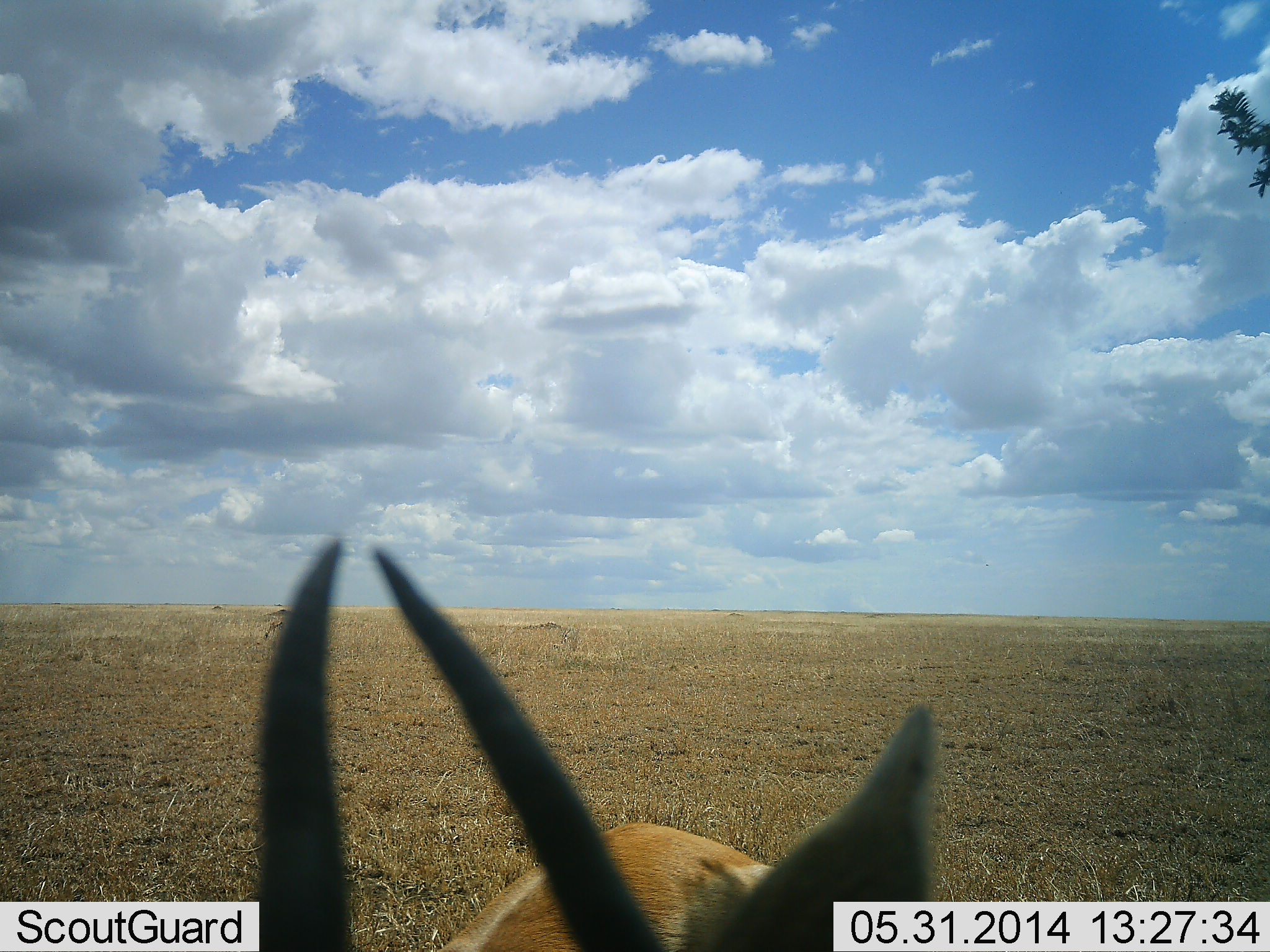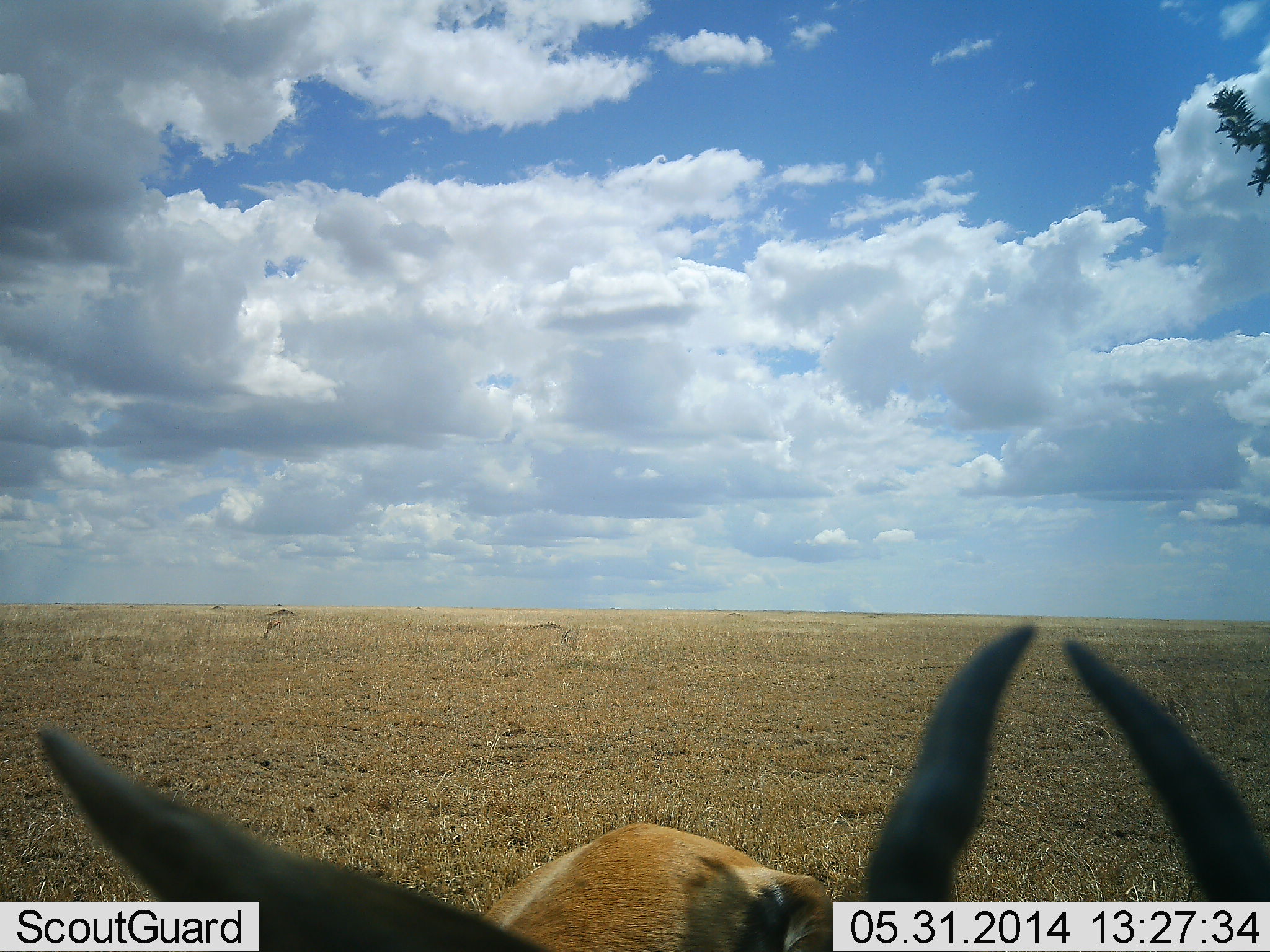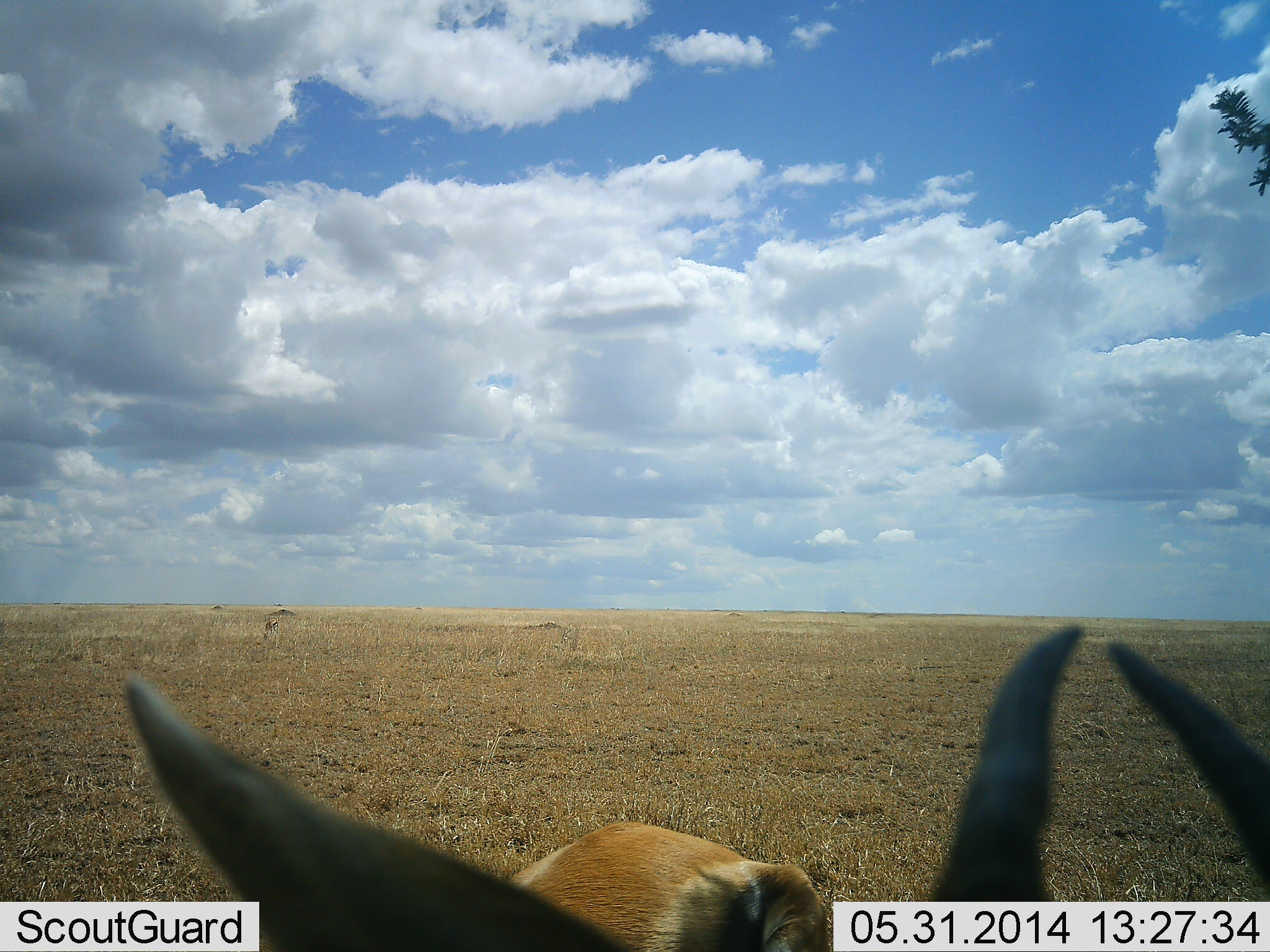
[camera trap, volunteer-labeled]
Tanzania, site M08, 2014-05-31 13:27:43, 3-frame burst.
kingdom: Animalia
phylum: Chordata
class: Mammalia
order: Artiodactyla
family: Bovidae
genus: Eudorcas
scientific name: Eudorcas thomsonii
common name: thomson's gazelle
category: gazellethomsons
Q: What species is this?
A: Gazellethomsons (thomson's gazelle) (Eudorcas thomsonii).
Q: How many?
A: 2.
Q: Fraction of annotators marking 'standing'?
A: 60%.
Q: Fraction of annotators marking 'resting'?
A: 20%.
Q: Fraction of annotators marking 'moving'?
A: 0%.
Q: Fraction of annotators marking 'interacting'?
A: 0%.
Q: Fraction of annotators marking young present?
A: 0%.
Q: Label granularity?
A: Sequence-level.